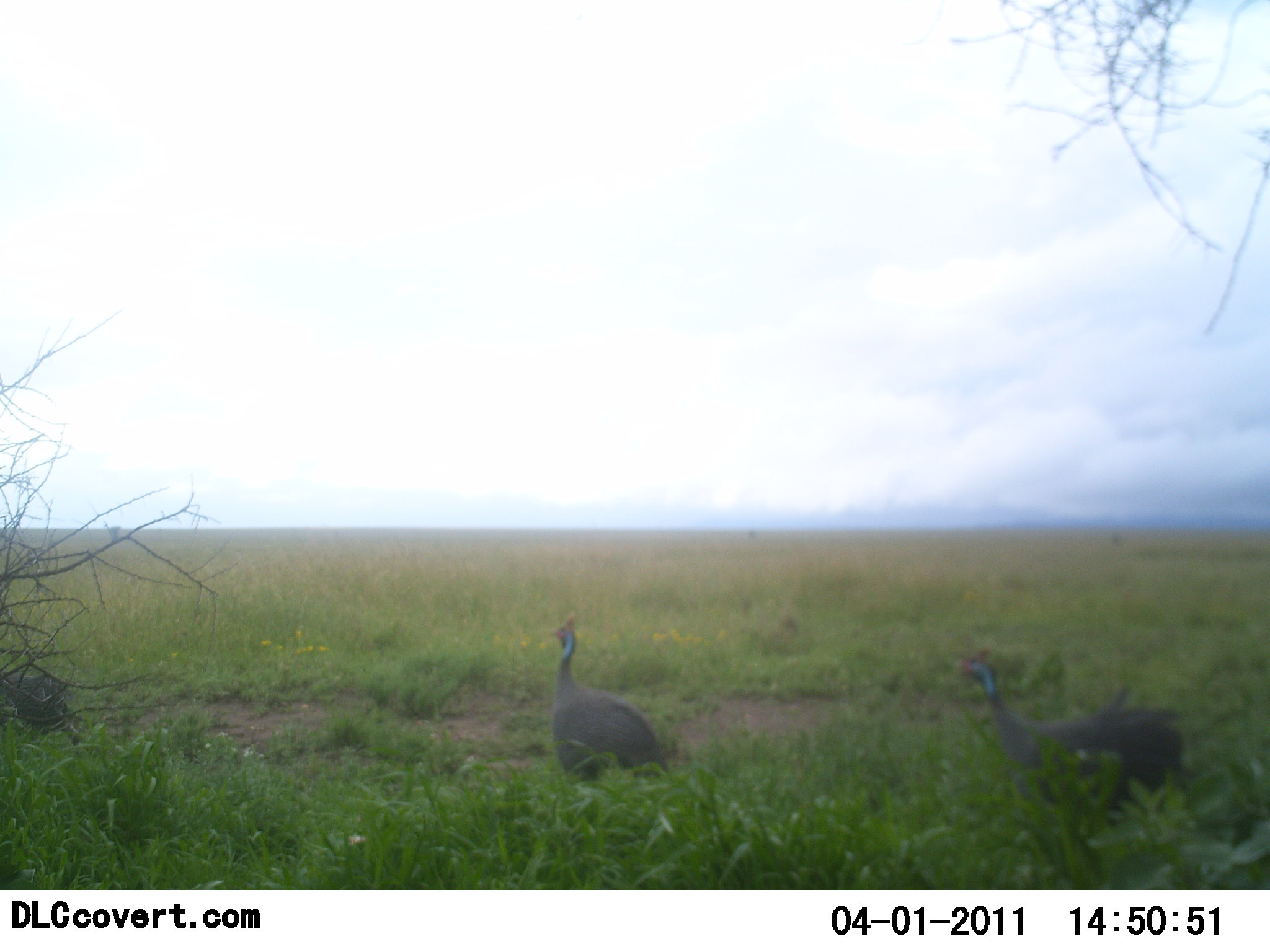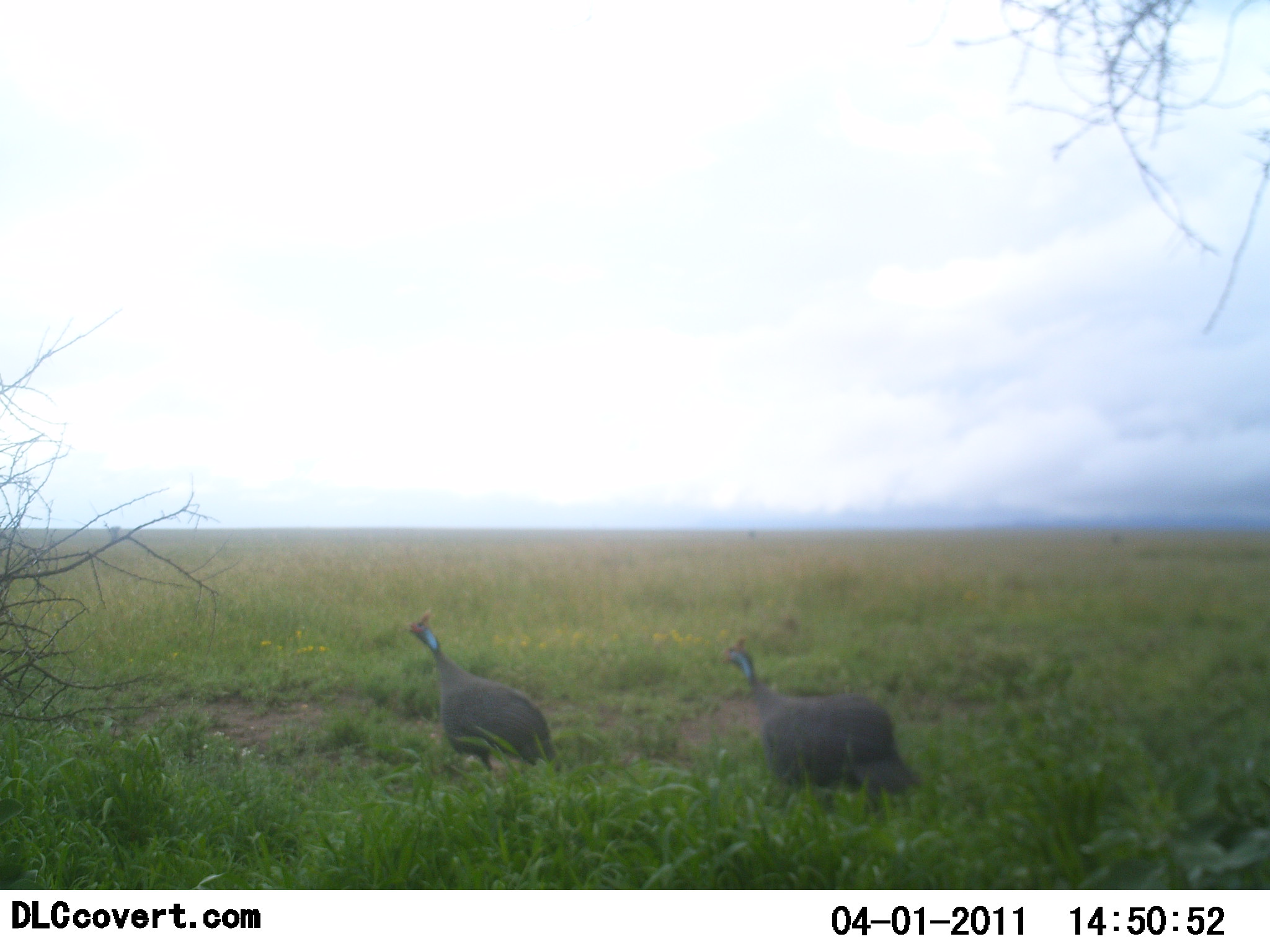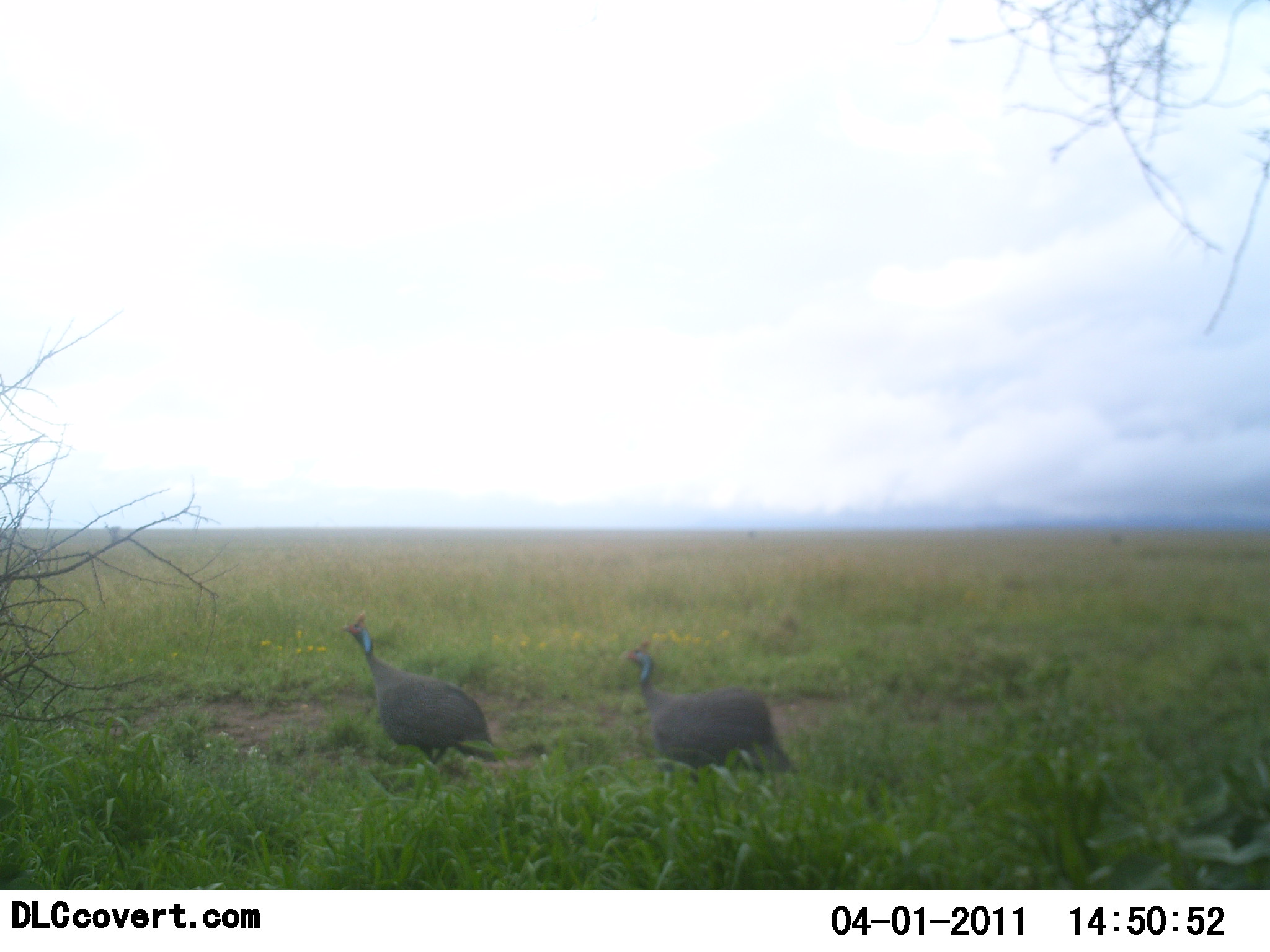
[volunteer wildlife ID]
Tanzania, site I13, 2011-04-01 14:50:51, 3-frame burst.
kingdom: Animalia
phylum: Chordata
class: Aves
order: Galliformes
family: Numididae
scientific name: Numididae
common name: guinea fowl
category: guineafowl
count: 3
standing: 9%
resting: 0%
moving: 91%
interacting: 0%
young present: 0%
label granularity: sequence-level